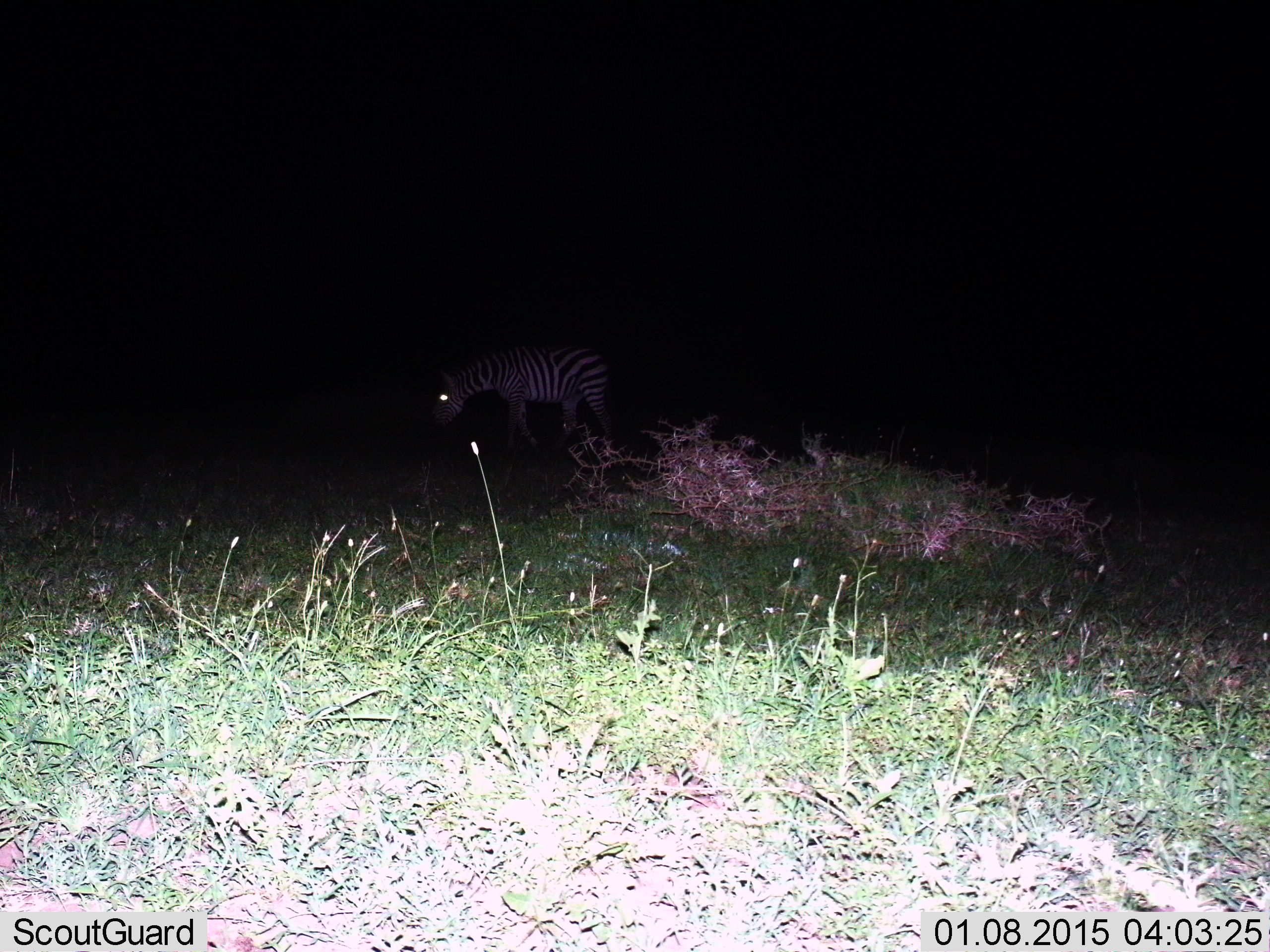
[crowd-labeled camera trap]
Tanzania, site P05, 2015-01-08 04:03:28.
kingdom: Animalia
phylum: Chordata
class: Mammalia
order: Perissodactyla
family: Equidae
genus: Equus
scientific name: Equus quagga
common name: plains zebra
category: zebra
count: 1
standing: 40%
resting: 0%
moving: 30%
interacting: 0%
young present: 0%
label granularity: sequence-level